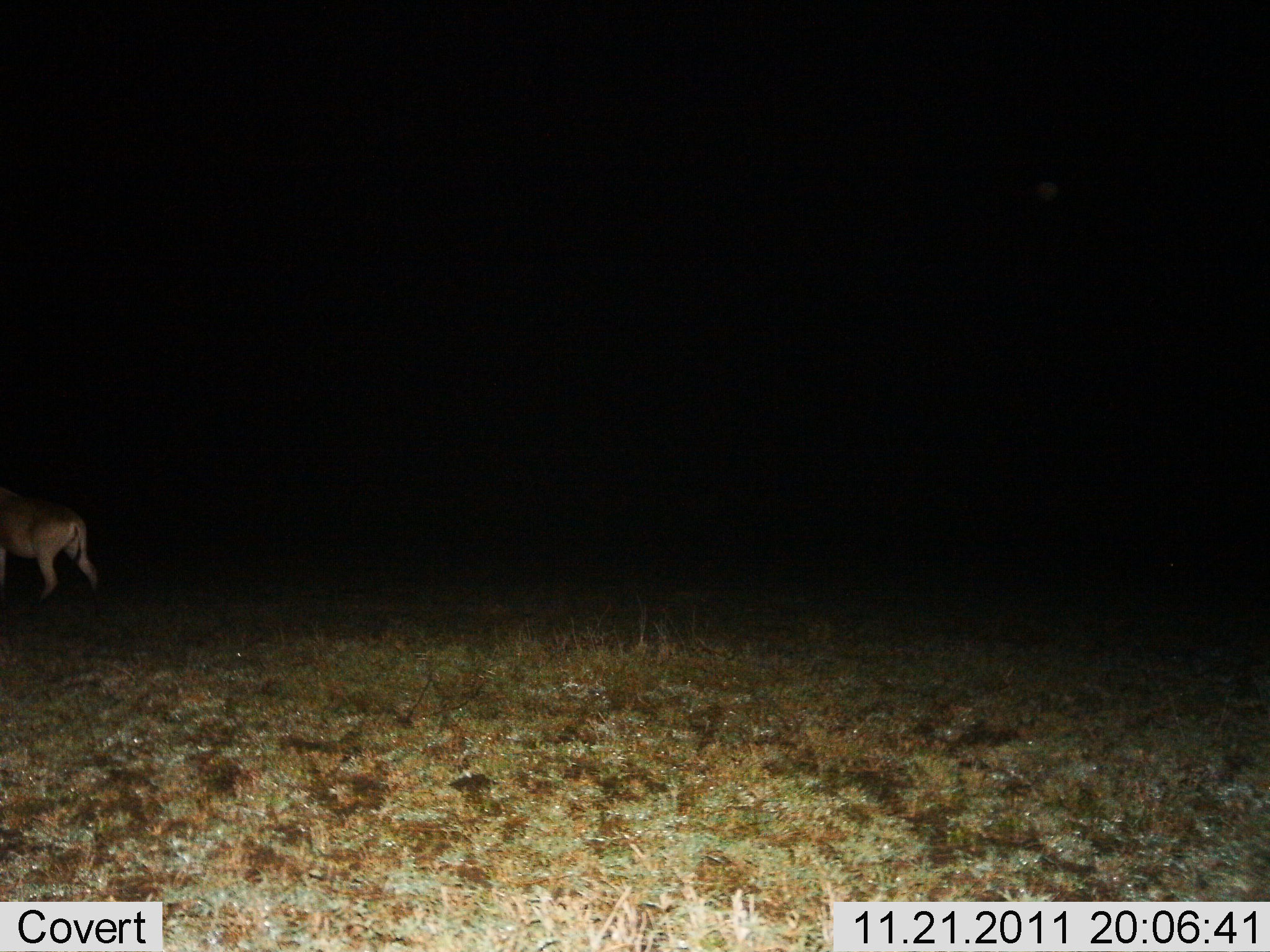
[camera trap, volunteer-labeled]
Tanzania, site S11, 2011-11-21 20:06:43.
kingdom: Animalia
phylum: Chordata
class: Mammalia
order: Carnivora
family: Felidae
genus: Panthera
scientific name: Panthera leo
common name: lion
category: lionfemale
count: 1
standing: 62%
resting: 0%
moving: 38%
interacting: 0%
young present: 0%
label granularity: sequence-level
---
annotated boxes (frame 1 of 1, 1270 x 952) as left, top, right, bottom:
animal: 0, 485, 100, 616